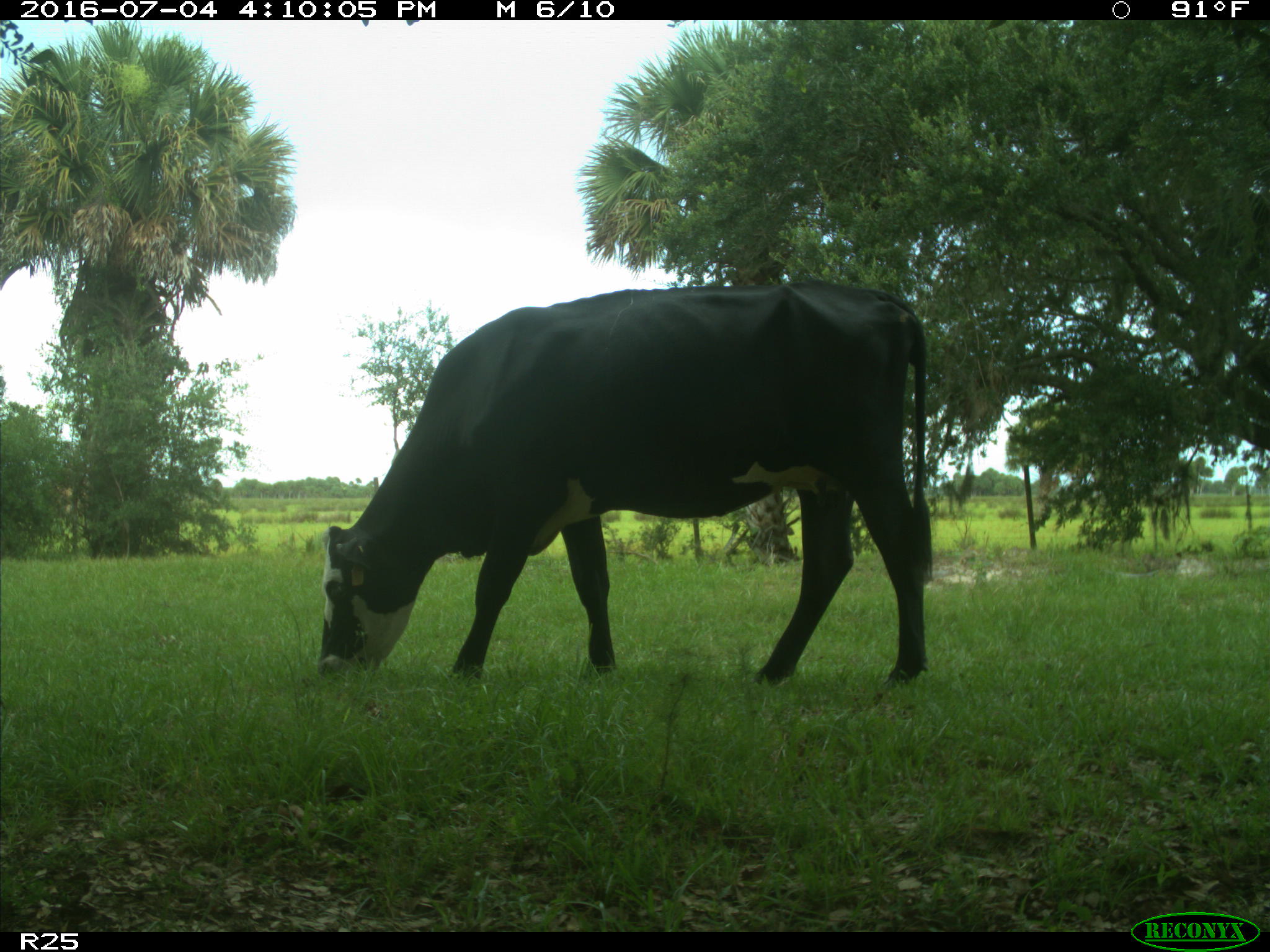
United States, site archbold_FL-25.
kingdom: Animalia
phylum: Chordata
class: Mammalia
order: Artiodactyla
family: Bovidae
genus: Bos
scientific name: Bos taurus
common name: domestic cow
Bos taurus (domestic cow).